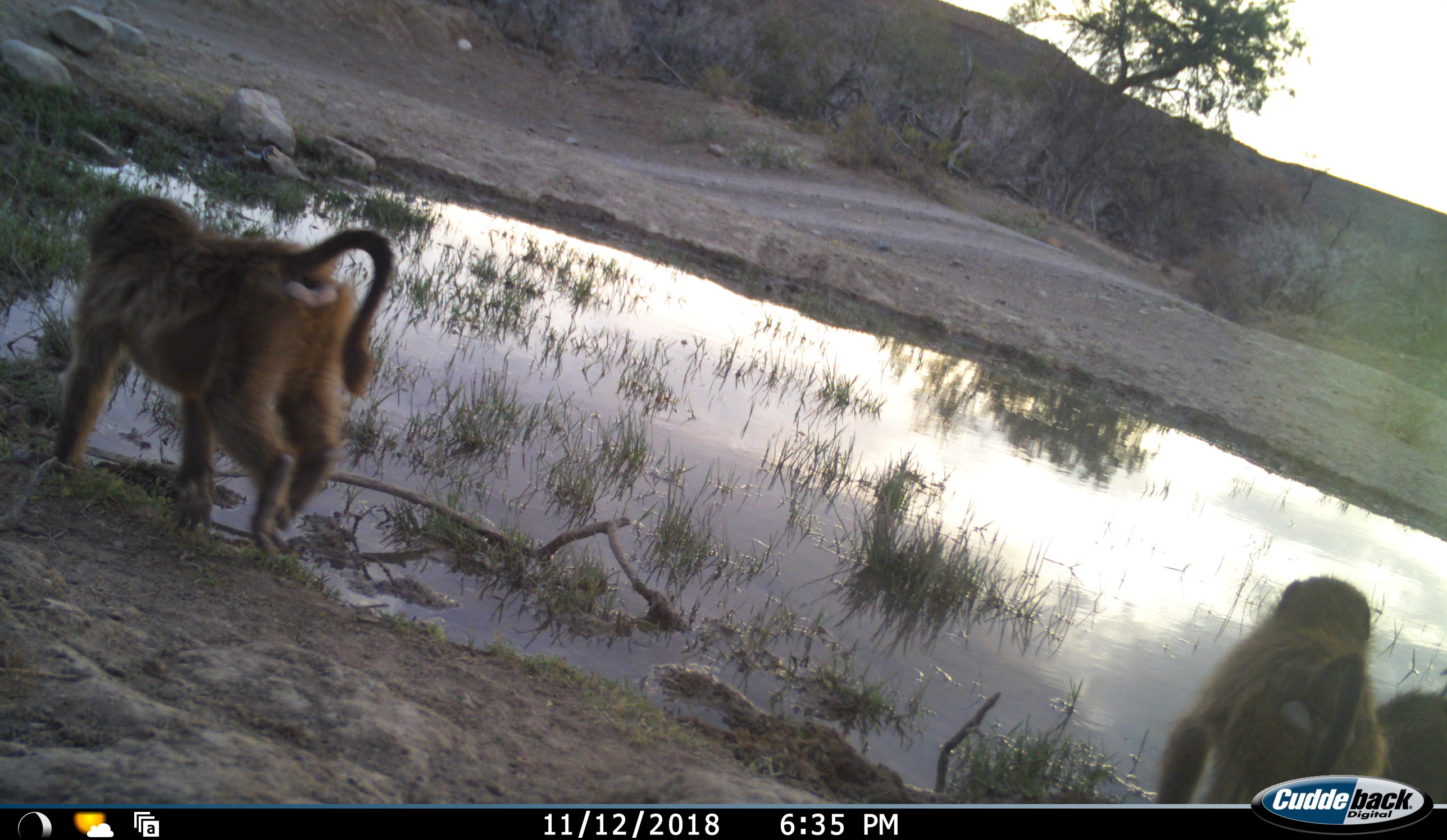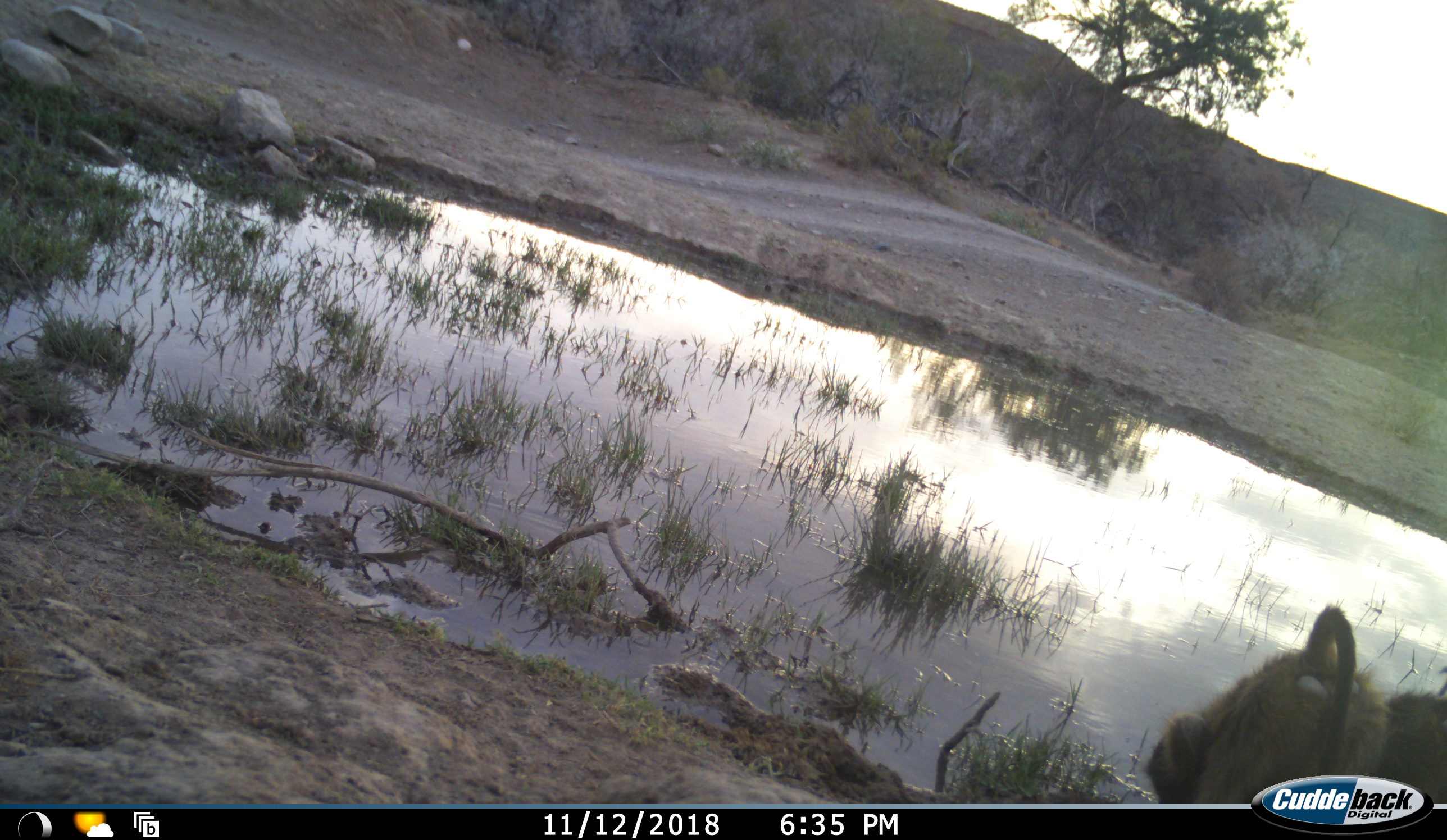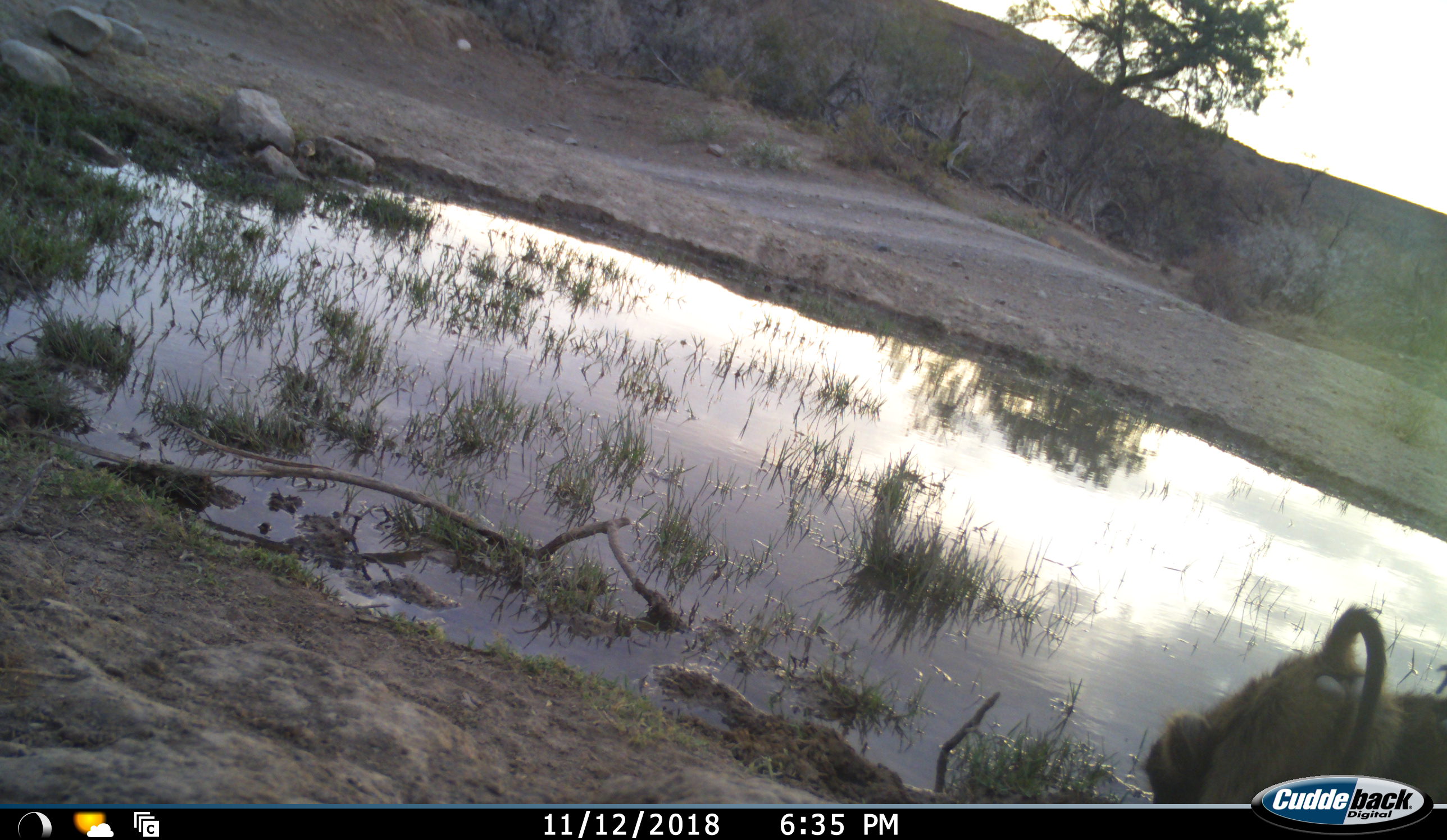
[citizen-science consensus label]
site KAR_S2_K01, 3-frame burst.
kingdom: Animalia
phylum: Chordata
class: Mammalia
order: Primates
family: Cercopithecidae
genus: Papio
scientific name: Papio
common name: baboon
Baboon (Papio), count 3. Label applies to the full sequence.